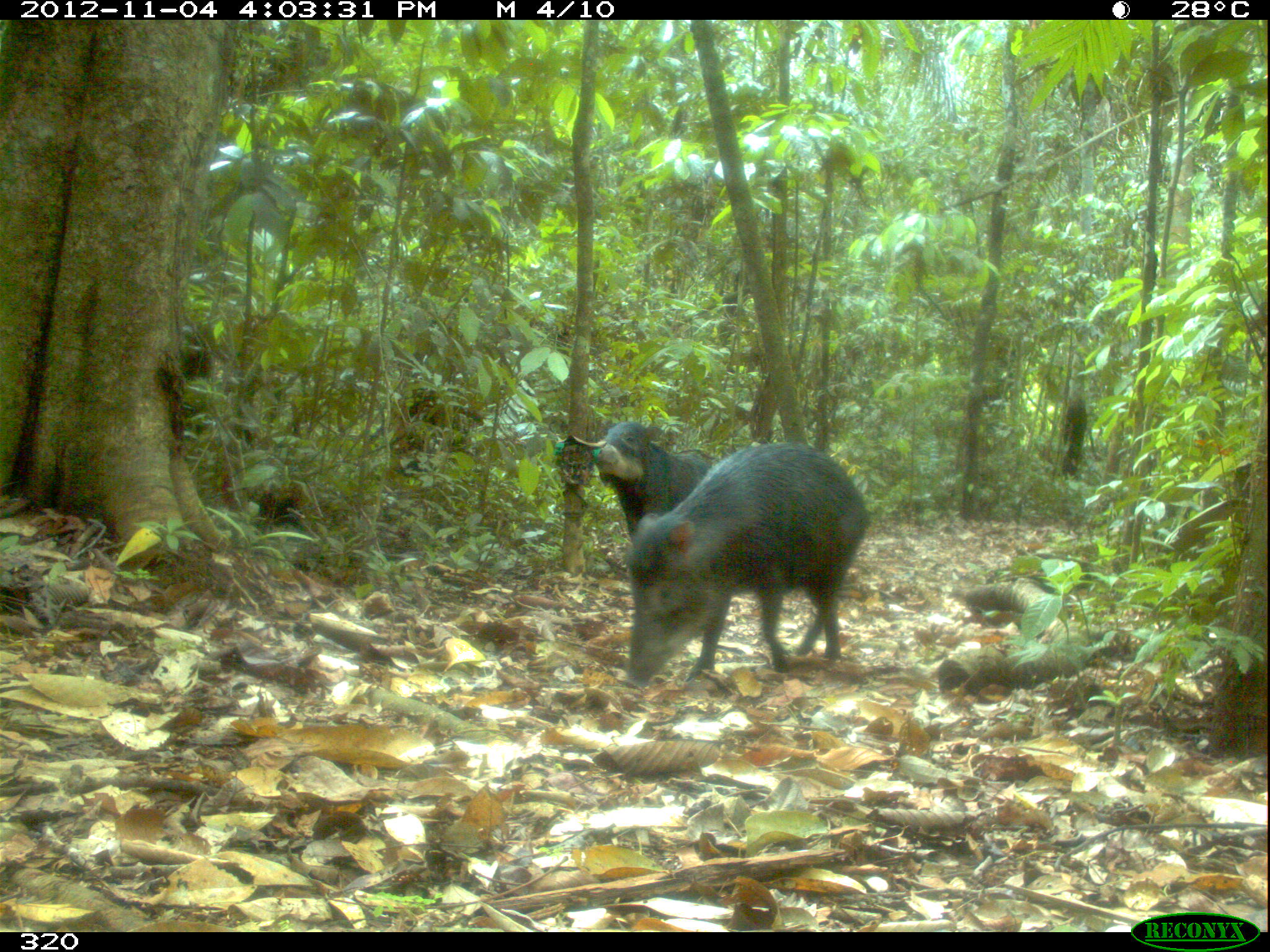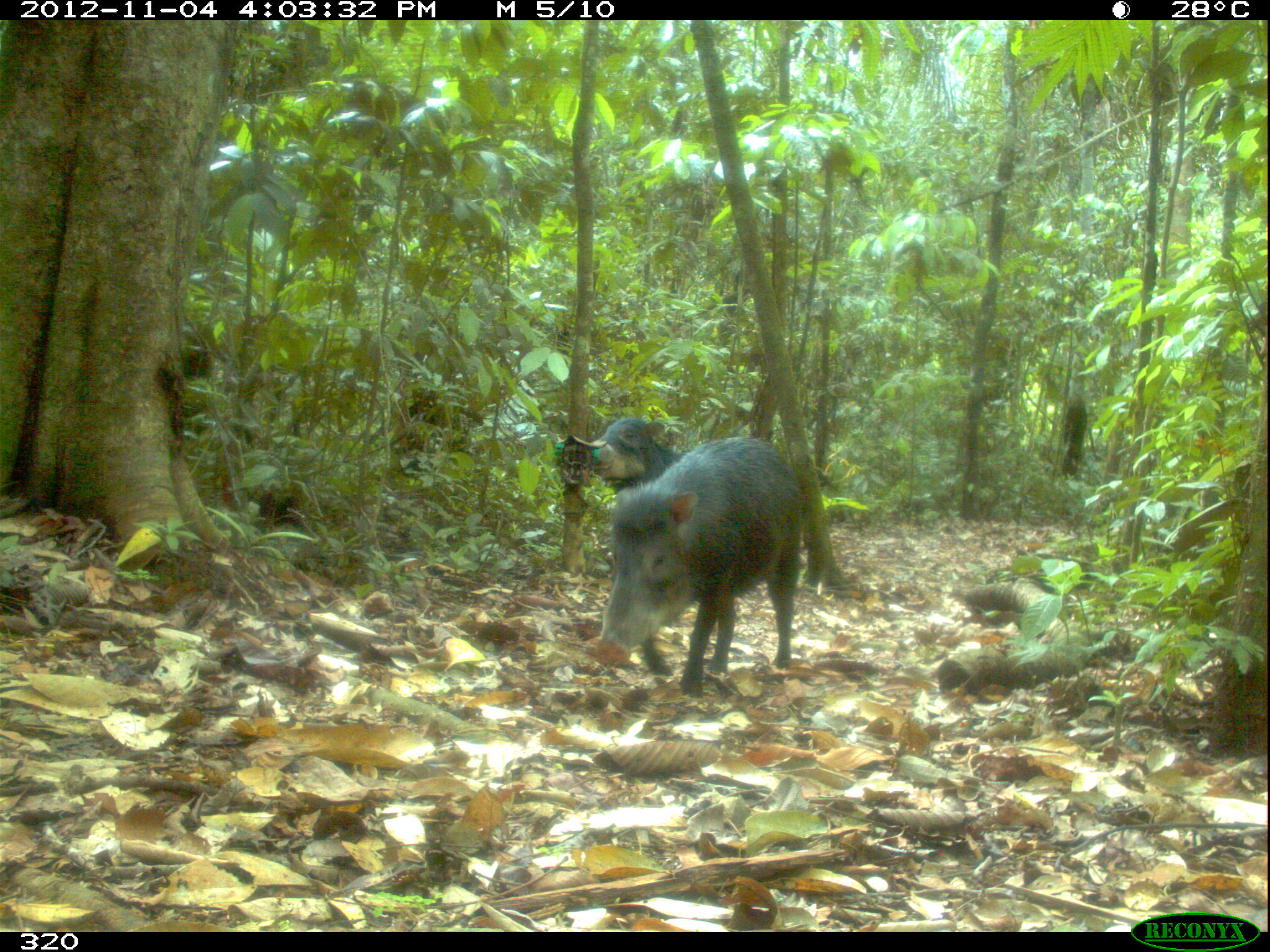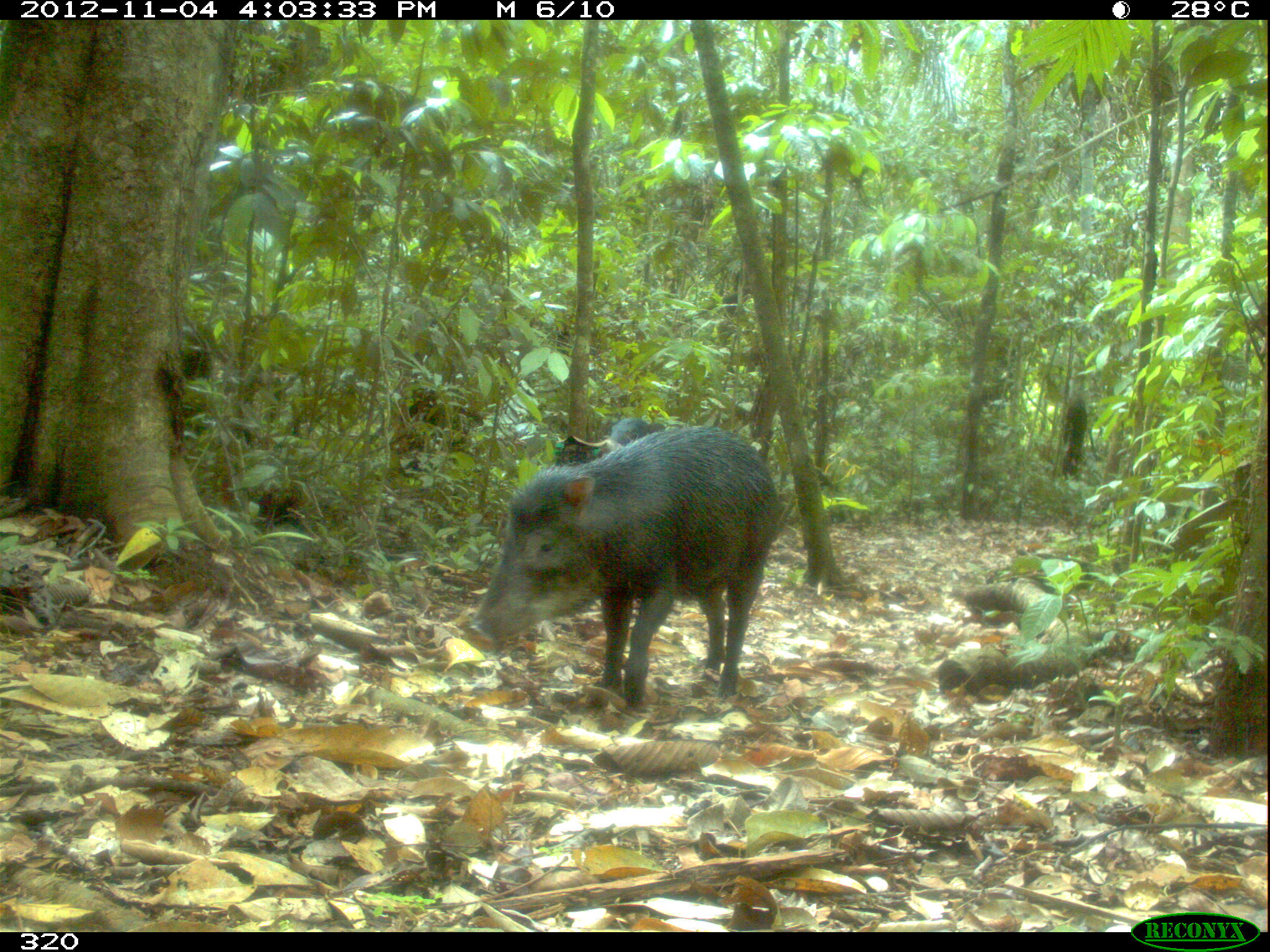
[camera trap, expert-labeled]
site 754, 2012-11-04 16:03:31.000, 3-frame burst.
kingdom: Animalia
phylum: Chordata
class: Mammalia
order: Artiodactyla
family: Tayassuidae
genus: Tayassu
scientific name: Tayassu pecari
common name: white-lipped peccary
Tayassu pecari (white-lipped peccary).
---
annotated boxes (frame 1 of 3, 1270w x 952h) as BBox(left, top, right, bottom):
tayassu pecari: BBox(621, 441, 870, 688); BBox(594, 420, 720, 542)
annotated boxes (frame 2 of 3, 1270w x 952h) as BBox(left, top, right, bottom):
tayassu pecari: BBox(595, 434, 803, 696); BBox(589, 416, 691, 493)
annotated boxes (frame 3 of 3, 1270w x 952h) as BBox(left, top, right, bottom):
tayassu pecari: BBox(471, 426, 780, 709); BBox(598, 417, 663, 458)